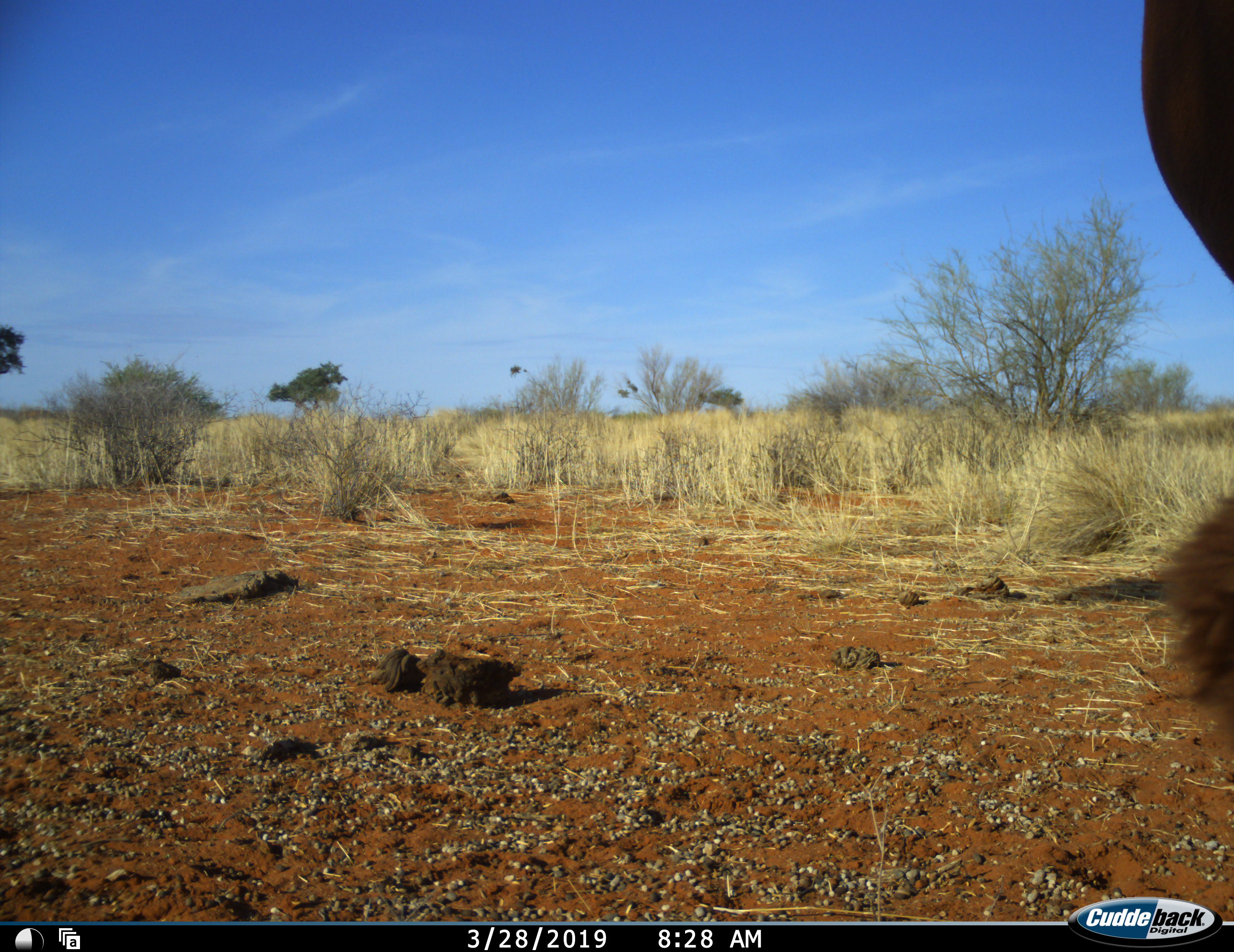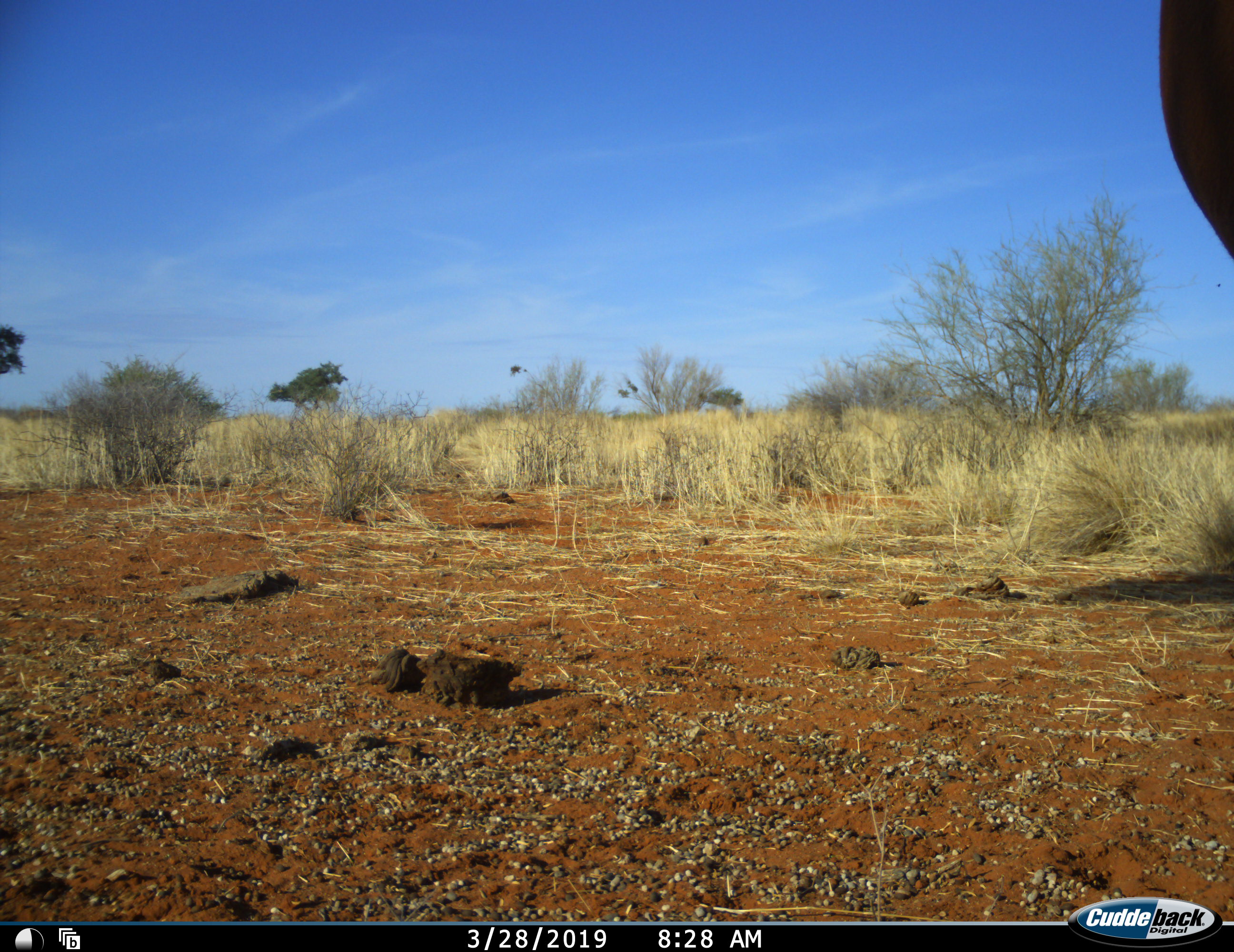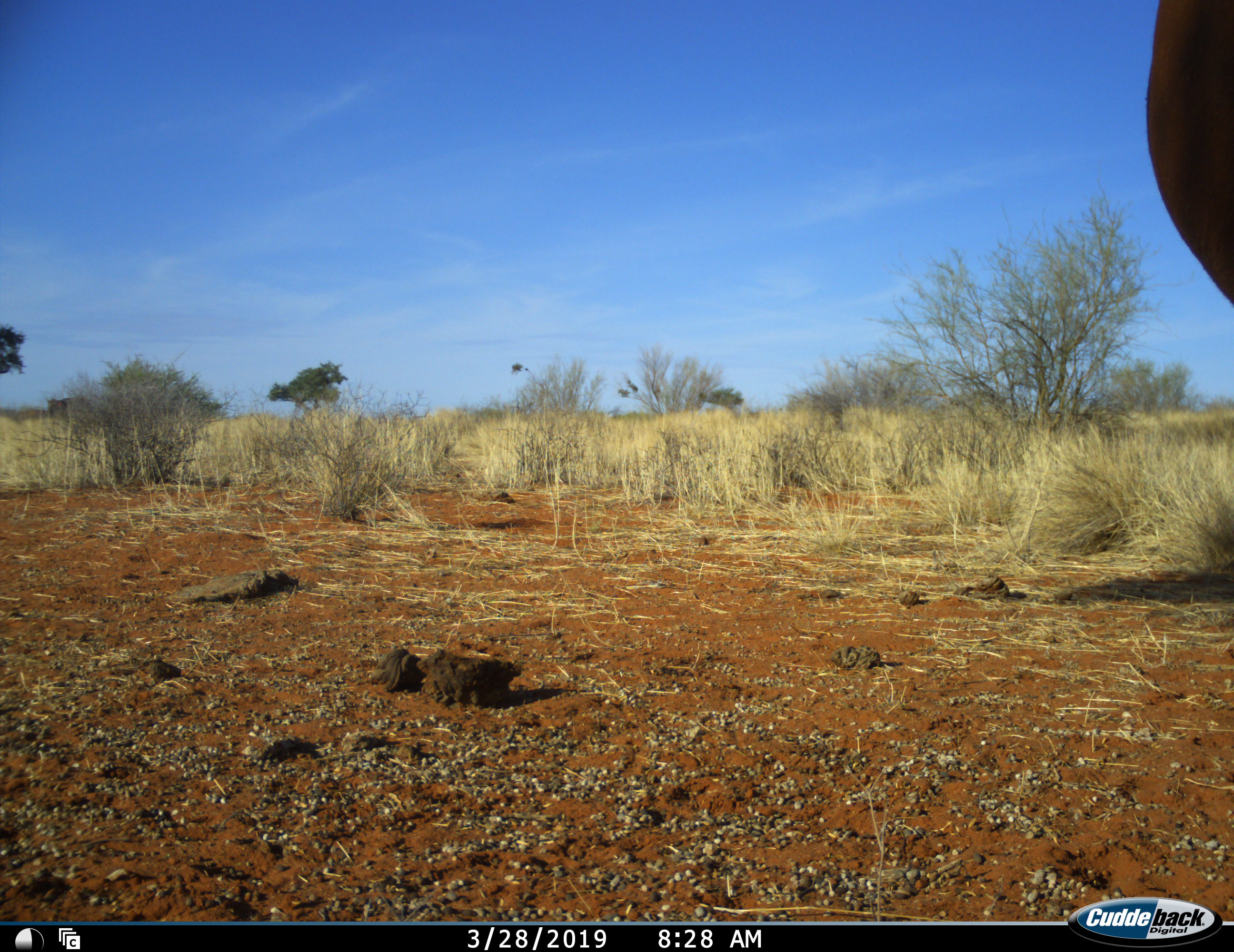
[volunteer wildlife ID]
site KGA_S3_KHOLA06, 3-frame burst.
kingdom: Animalia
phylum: Chordata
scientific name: Vertebrata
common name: domestic animal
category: domesticanimal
Domesticanimal (domestic animal) (Vertebrata), count 1. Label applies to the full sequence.